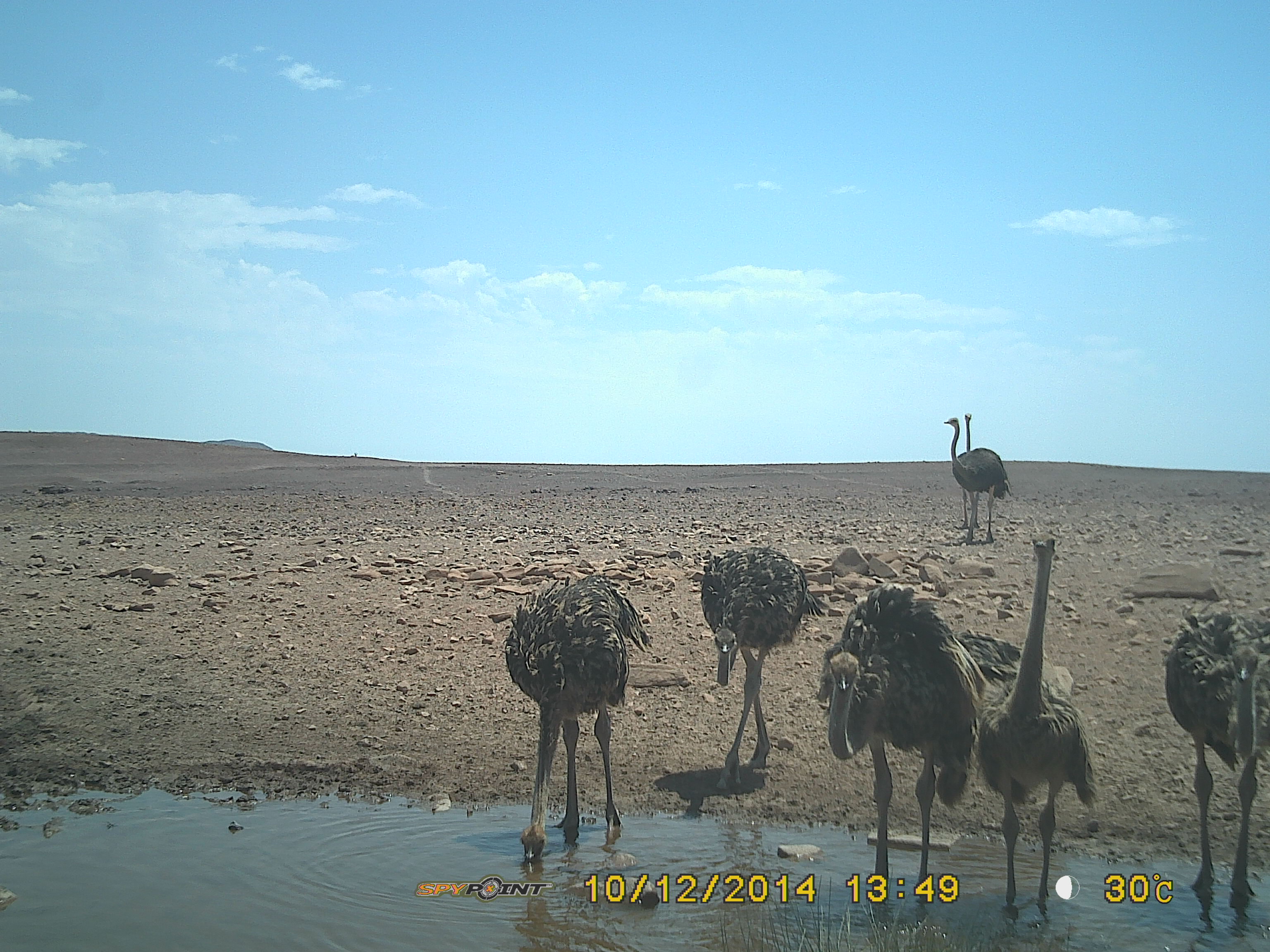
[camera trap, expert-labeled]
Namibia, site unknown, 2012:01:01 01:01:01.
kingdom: Animalia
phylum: Chordata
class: Aves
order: Struthioniformes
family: Struthionidae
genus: Struthio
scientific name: Struthio camelus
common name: common ostrich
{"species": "Struthio camelus (common ostrich)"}